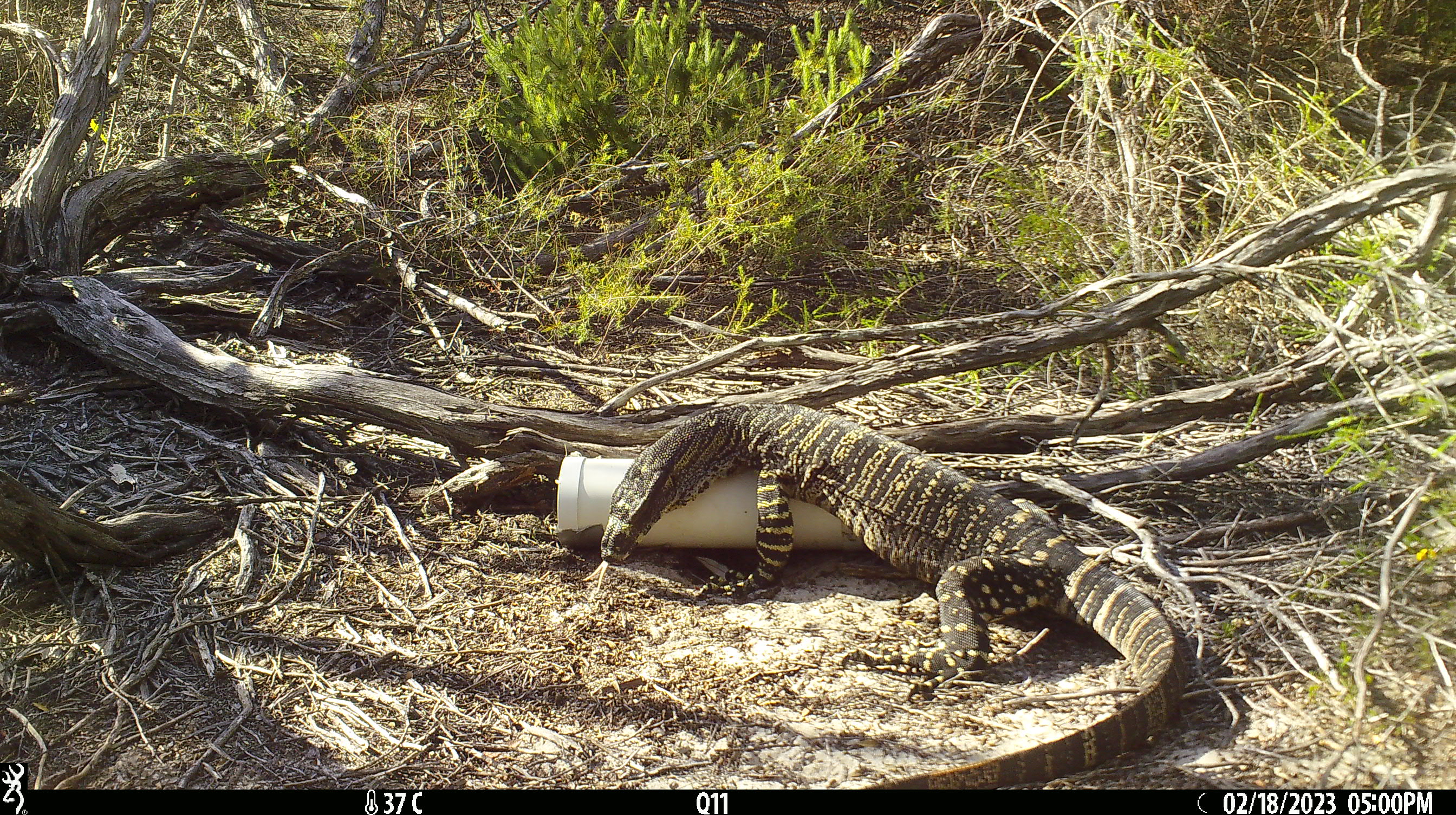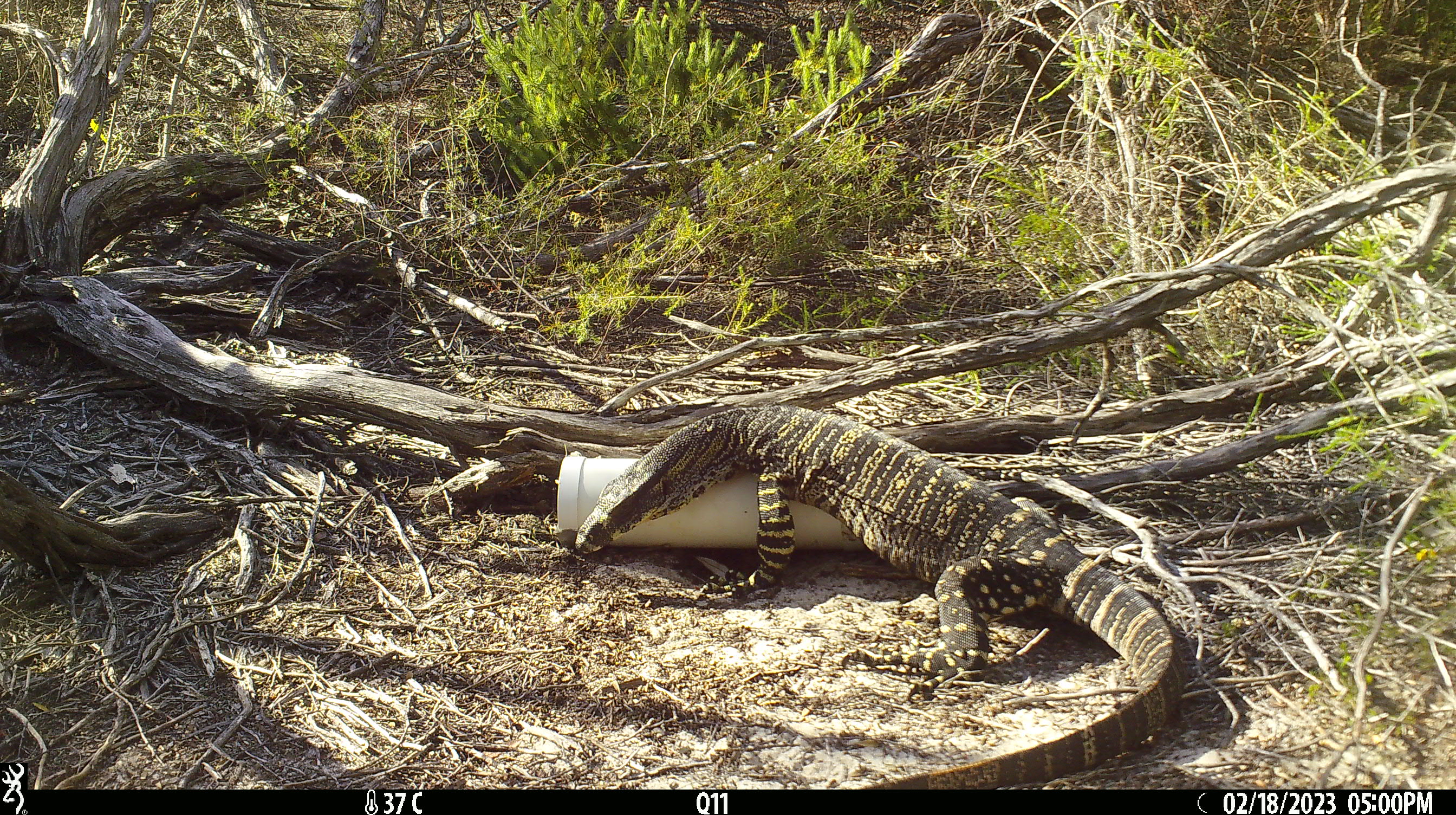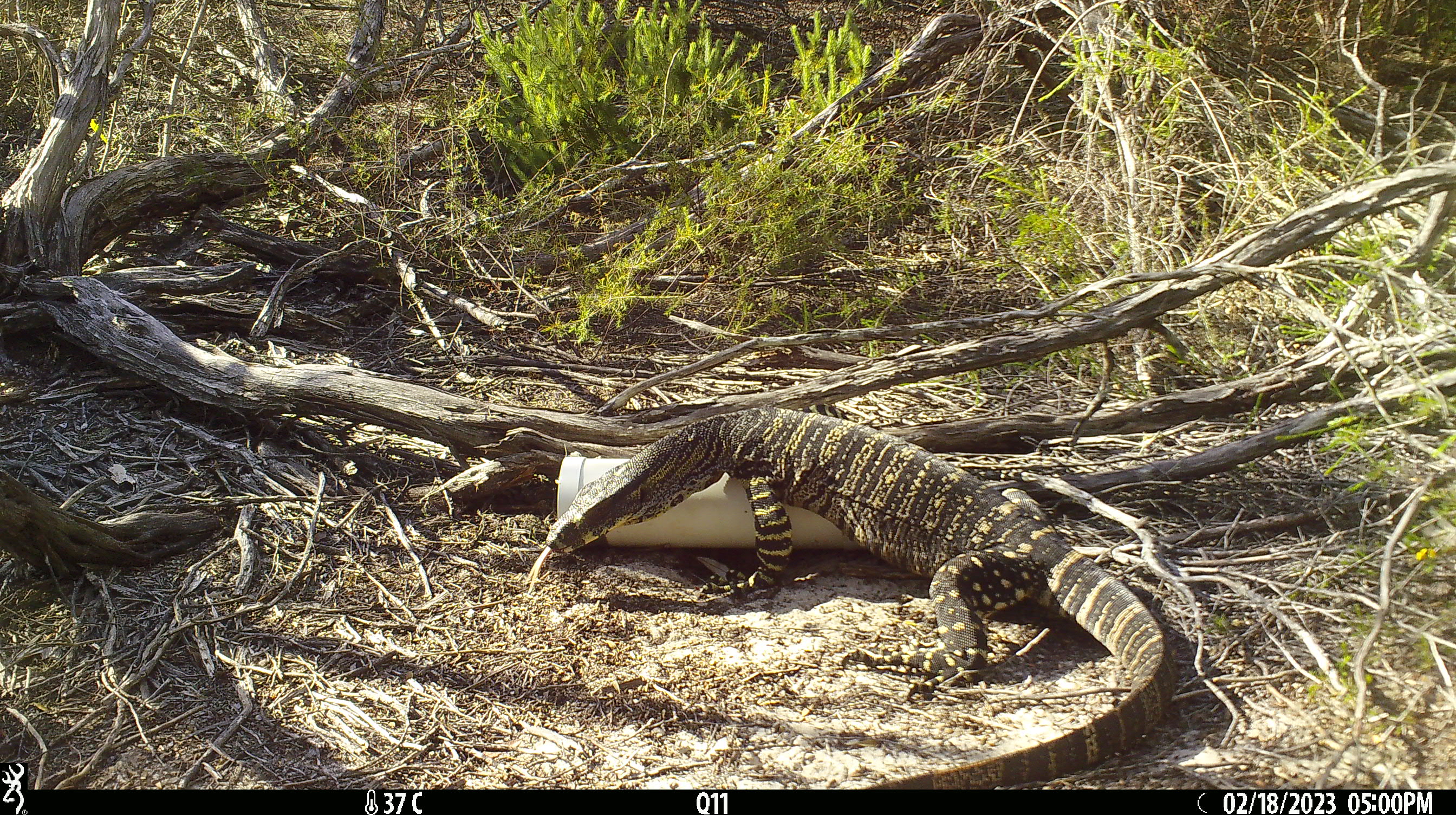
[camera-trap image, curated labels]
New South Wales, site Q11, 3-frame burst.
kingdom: Animalia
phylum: Chordata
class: Reptilia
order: Squamata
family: Varanidae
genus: Varanus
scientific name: Varanus varius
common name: lace monitor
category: goanna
Goanna (lace monitor) (Varanus varius).